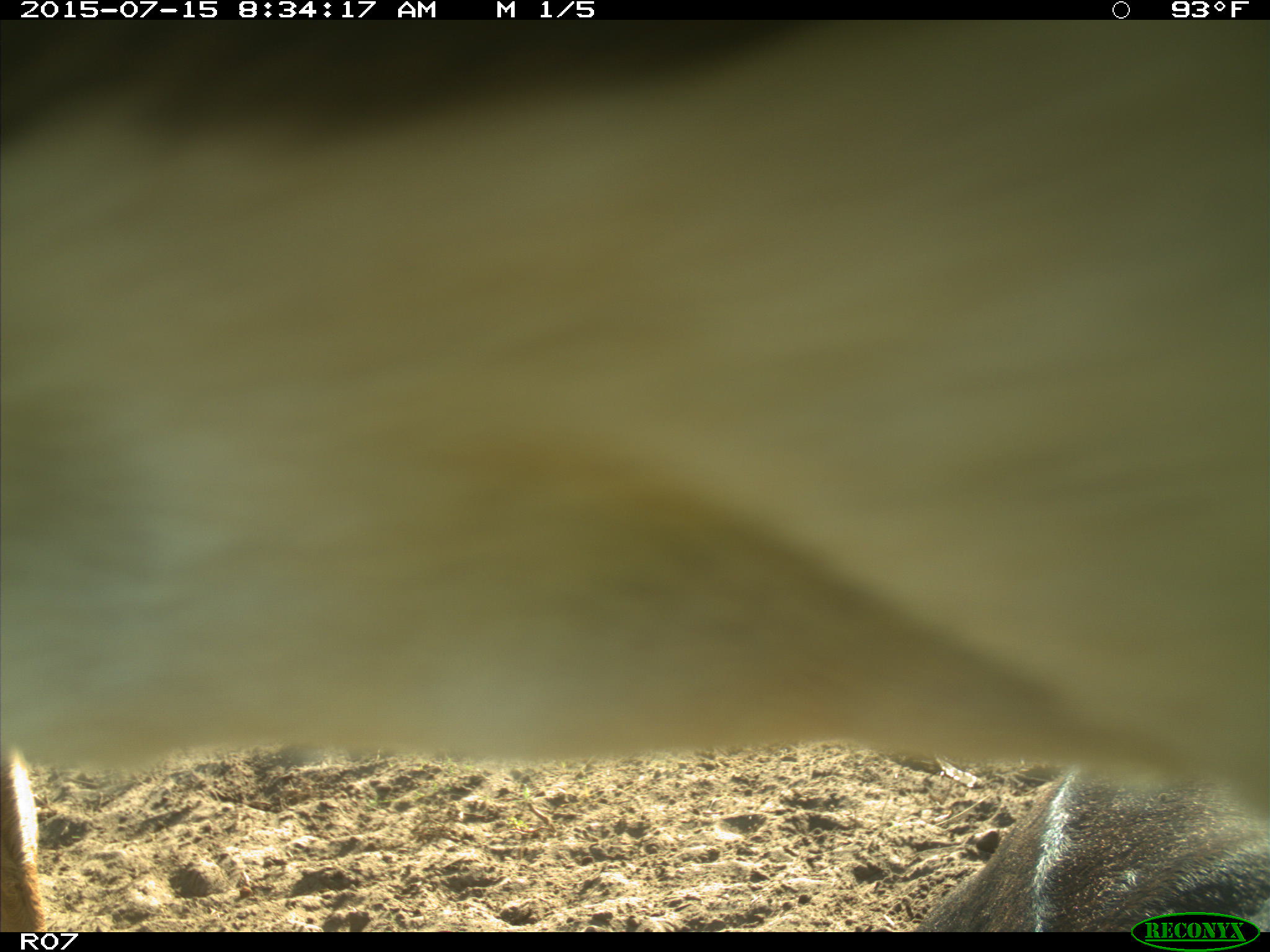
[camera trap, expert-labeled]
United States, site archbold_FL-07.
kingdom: Animalia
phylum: Chordata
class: Mammalia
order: Artiodactyla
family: Bovidae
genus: Bos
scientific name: Bos taurus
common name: domestic cow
Bos taurus (domestic cow).